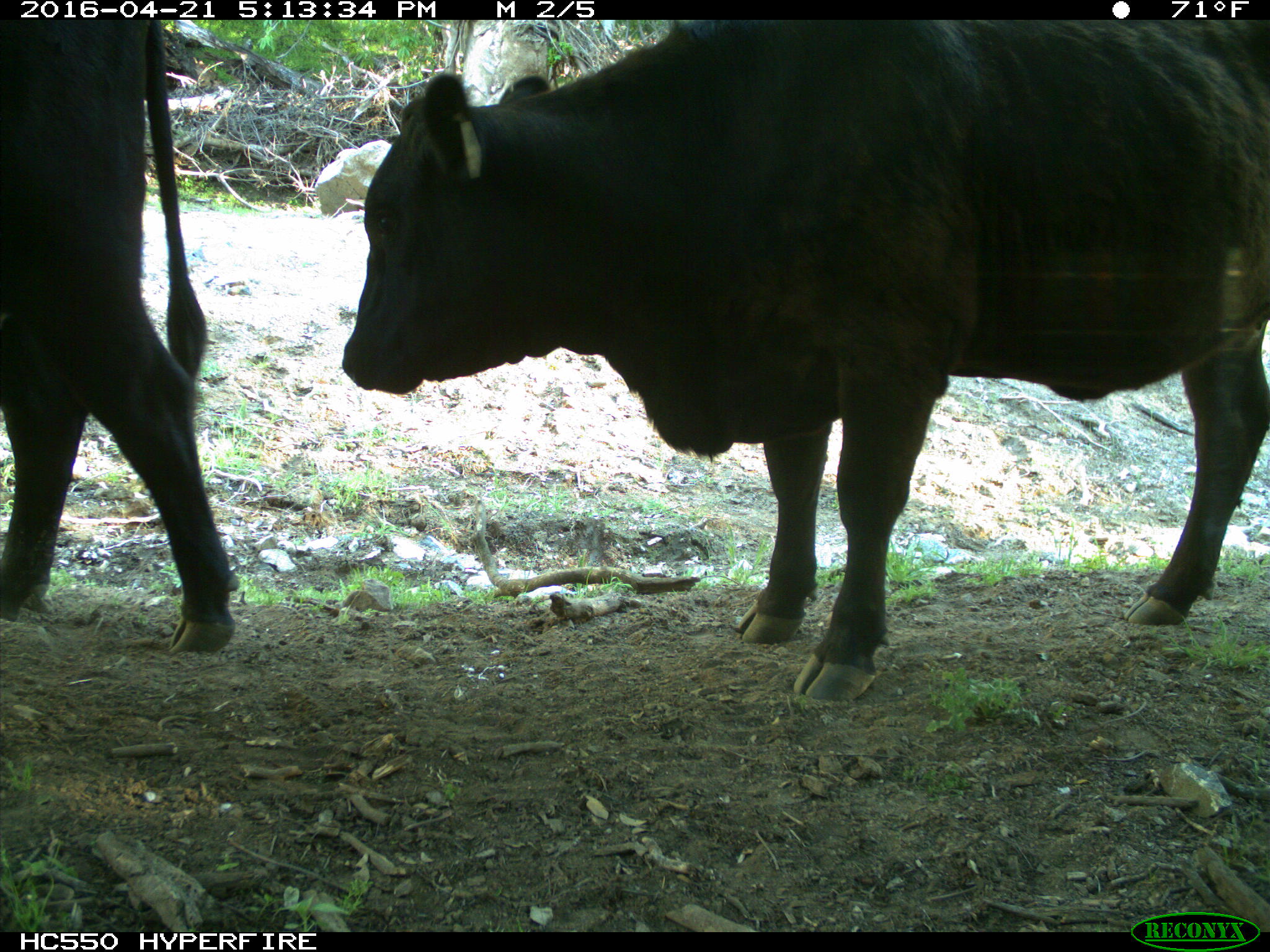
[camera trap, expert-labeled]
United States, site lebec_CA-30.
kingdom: Animalia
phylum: Chordata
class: Mammalia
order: Artiodactyla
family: Bovidae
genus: Bos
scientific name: Bos taurus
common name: domestic cow